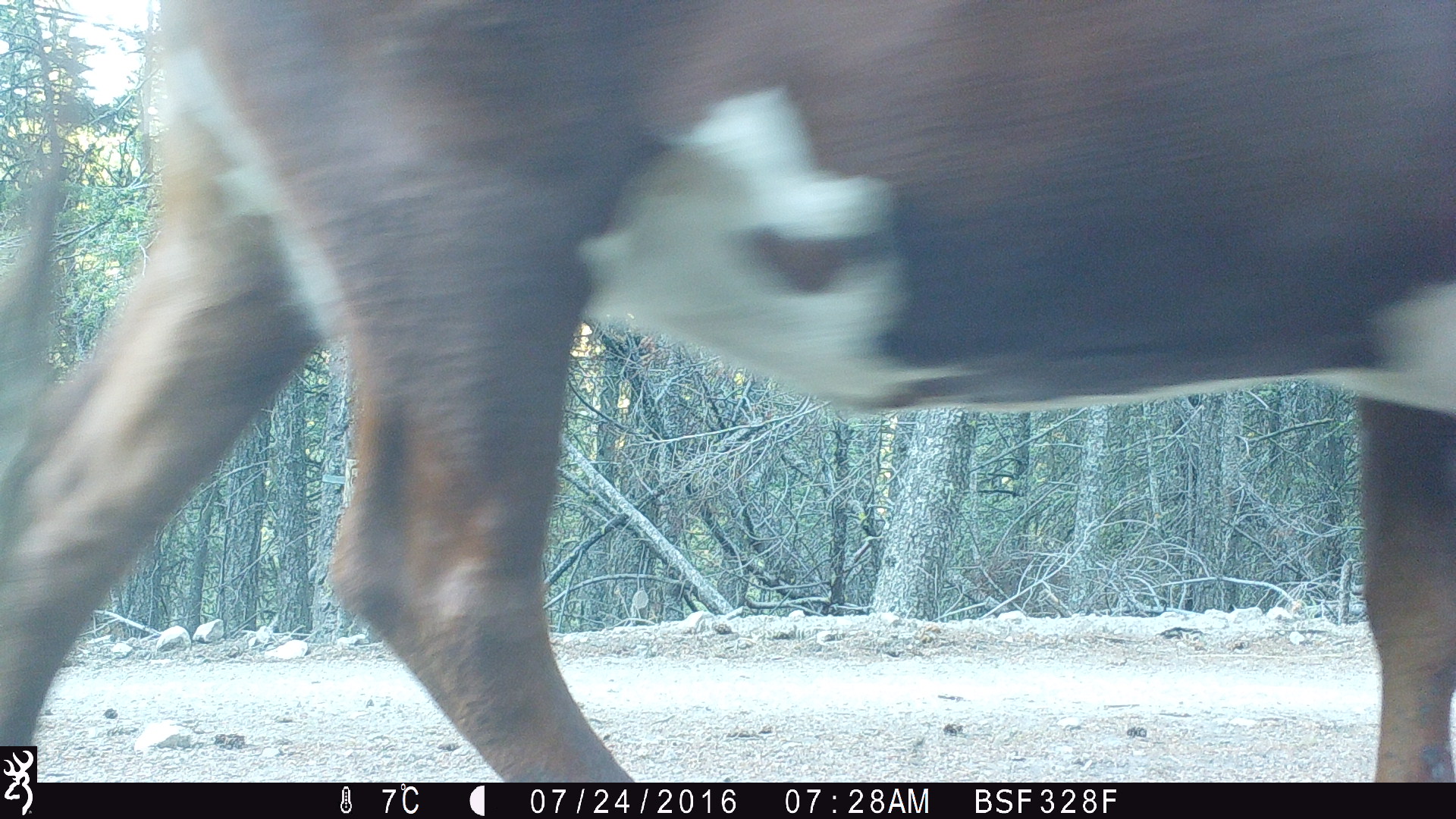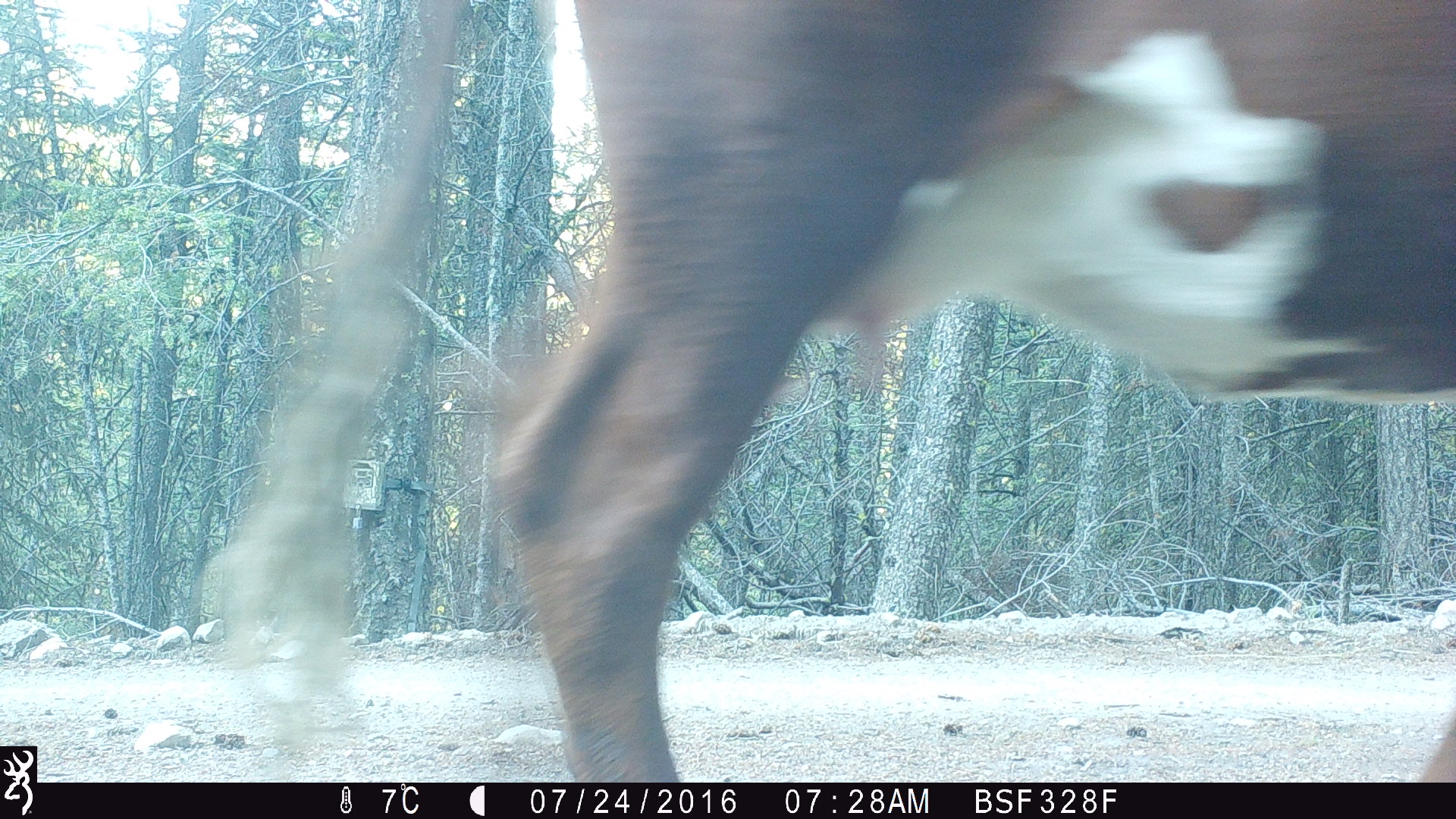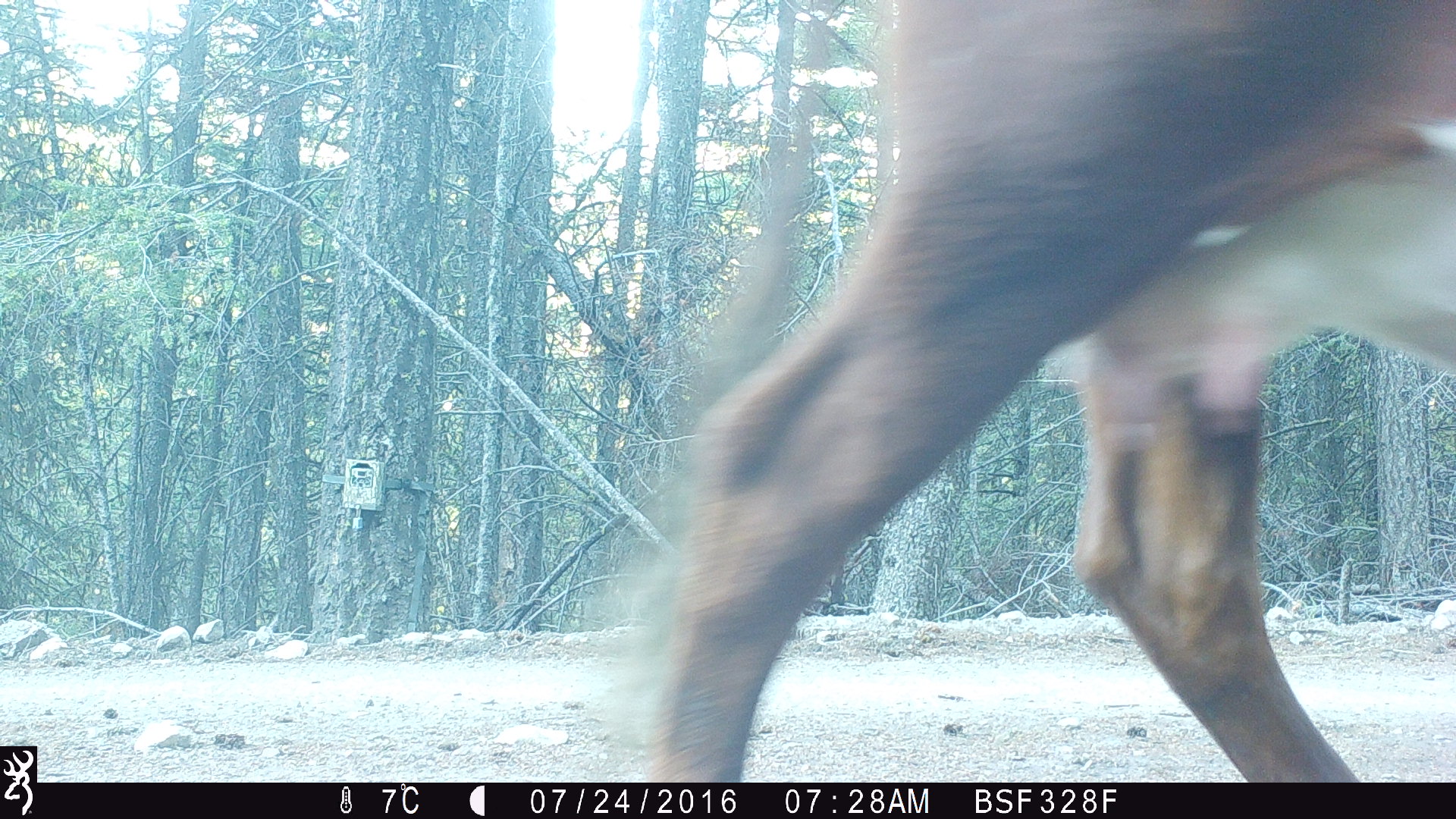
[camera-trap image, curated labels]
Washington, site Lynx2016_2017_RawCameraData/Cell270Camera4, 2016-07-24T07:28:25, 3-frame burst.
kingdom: Animalia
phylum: Chordata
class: Mammalia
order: Artiodactyla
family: Bovidae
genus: Bos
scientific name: Bos taurus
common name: domestic cattle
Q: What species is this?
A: Domestic cattle (Bos taurus).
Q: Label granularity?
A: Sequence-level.